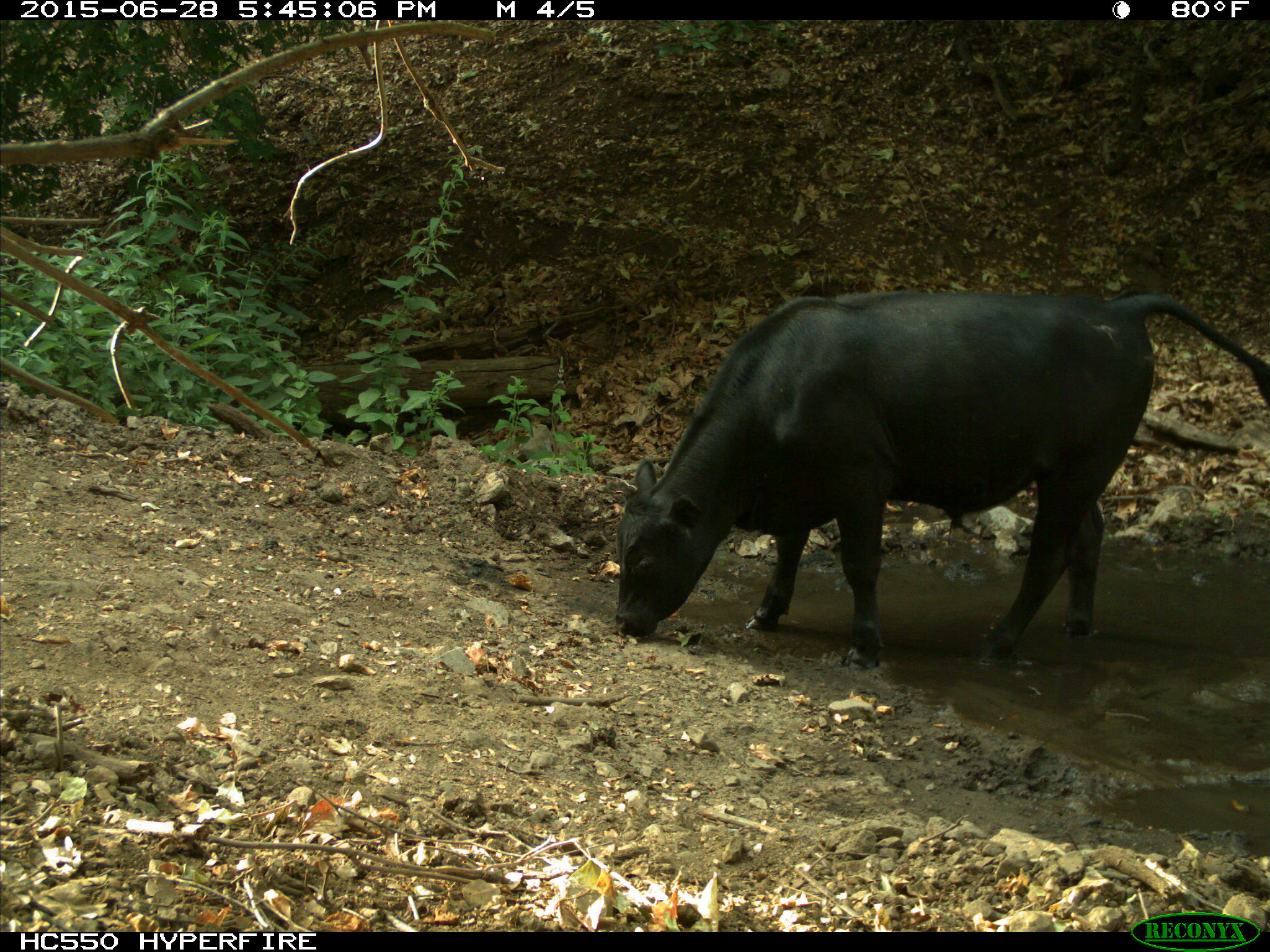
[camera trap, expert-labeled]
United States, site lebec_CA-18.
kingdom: Animalia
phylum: Chordata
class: Mammalia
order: Artiodactyla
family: Bovidae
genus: Bos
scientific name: Bos taurus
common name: domestic cow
Bos taurus (domestic cow).